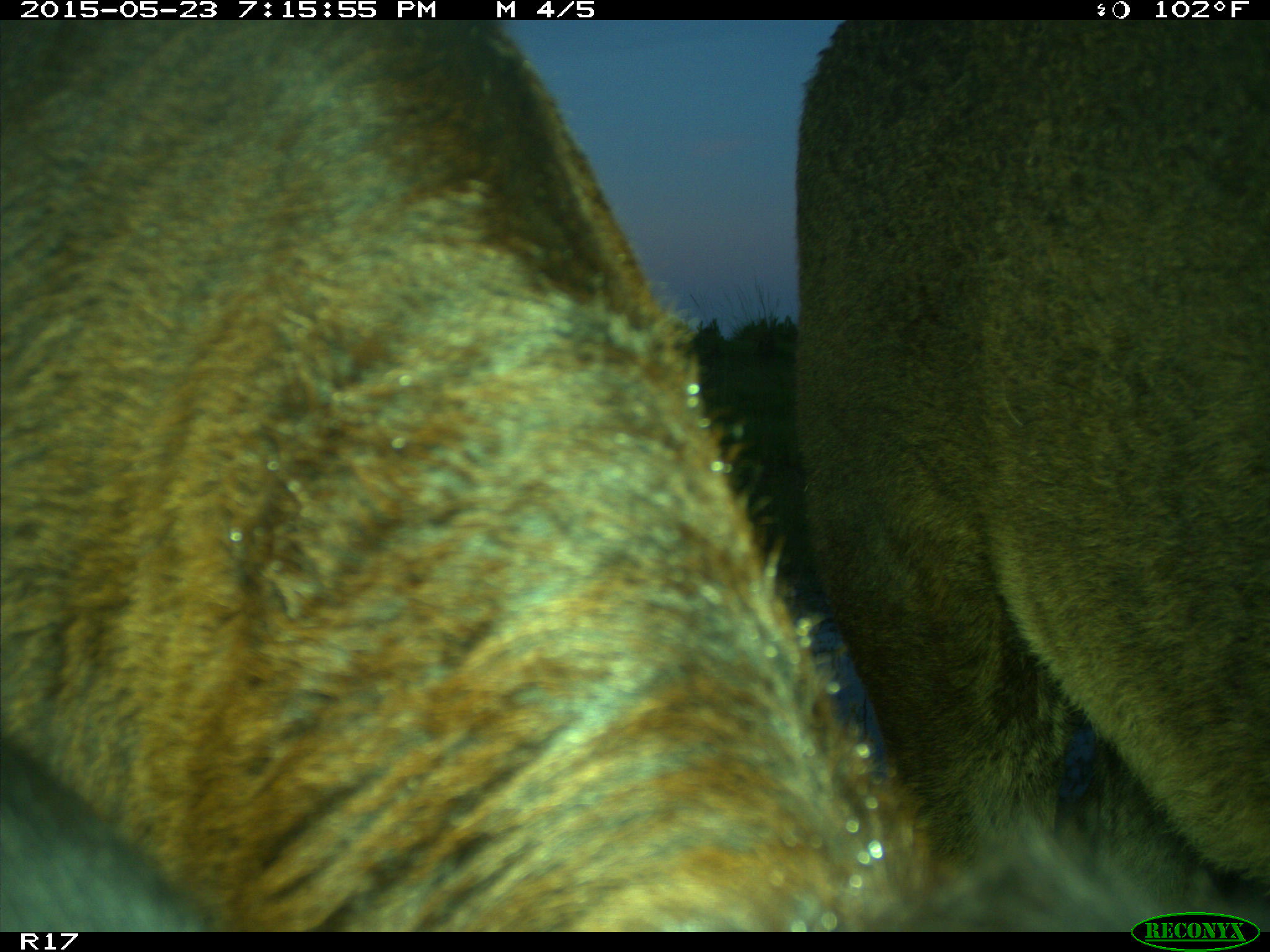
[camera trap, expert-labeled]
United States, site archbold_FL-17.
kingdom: Animalia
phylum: Chordata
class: Mammalia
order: Artiodactyla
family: Bovidae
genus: Bos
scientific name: Bos taurus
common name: domestic cow